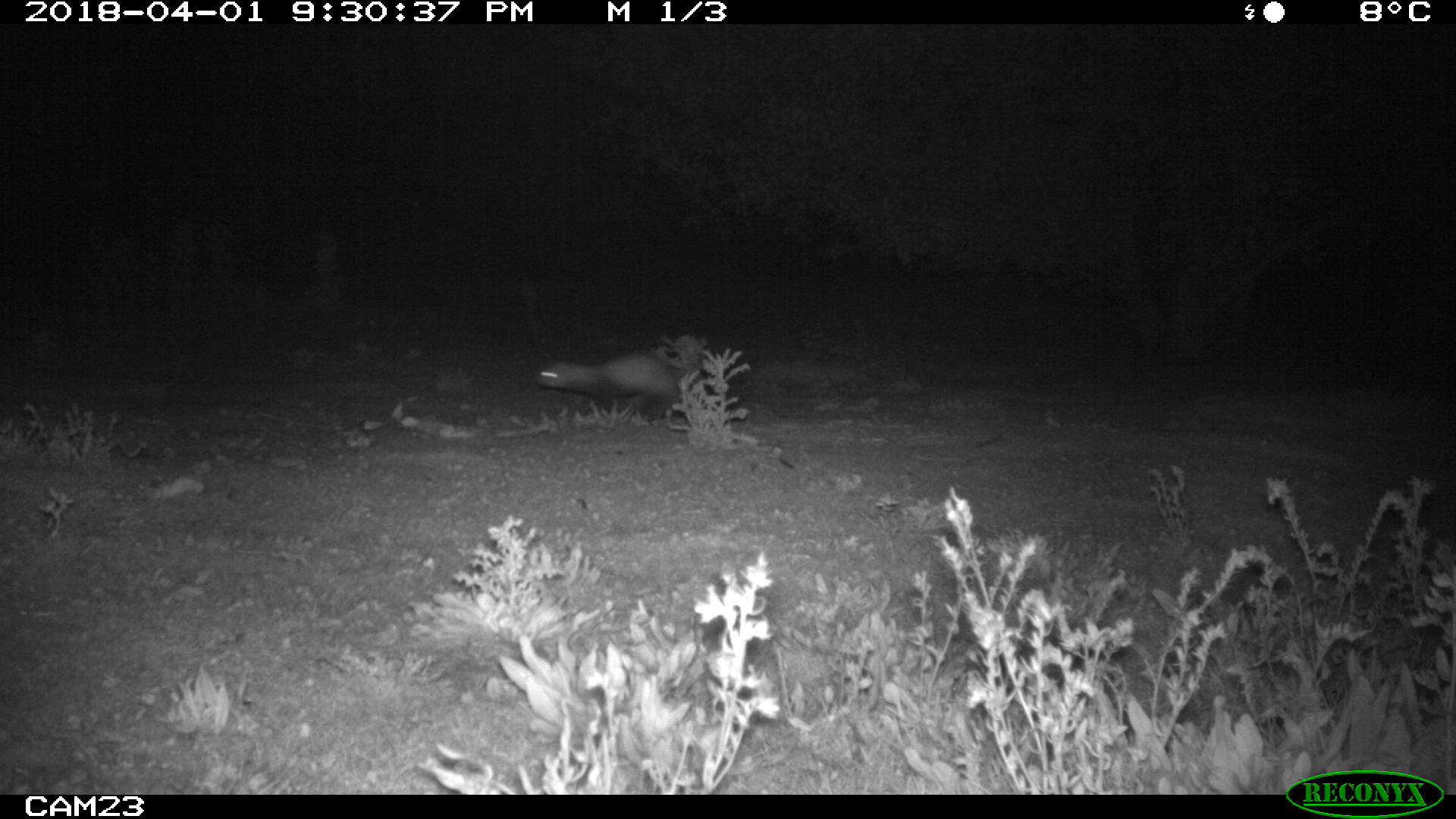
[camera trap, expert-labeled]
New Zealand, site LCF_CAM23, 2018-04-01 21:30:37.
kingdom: Animalia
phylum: Chordata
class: Mammalia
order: Carnivora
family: Mustelidae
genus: Mustela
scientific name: Mustela furo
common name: ferret